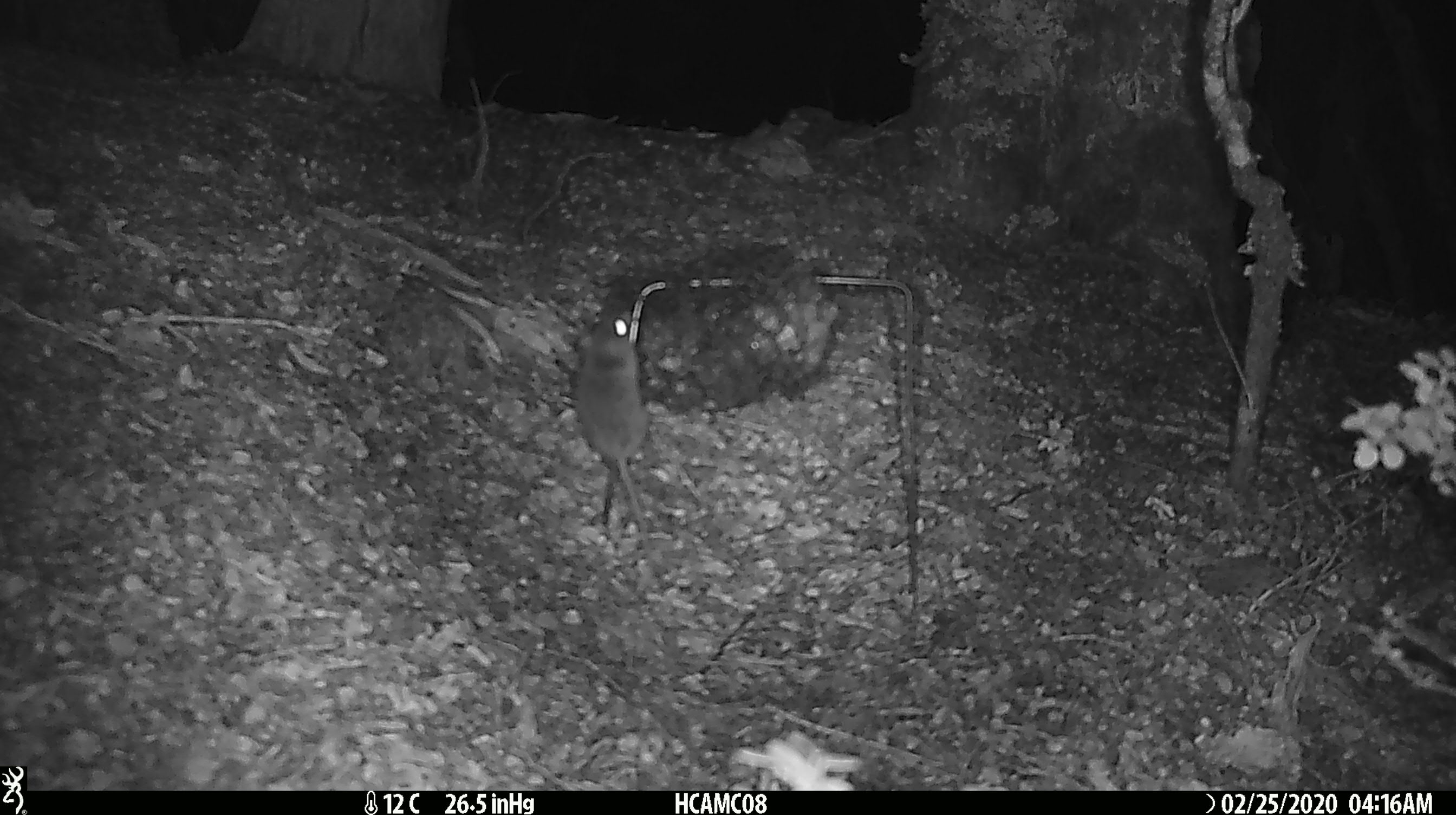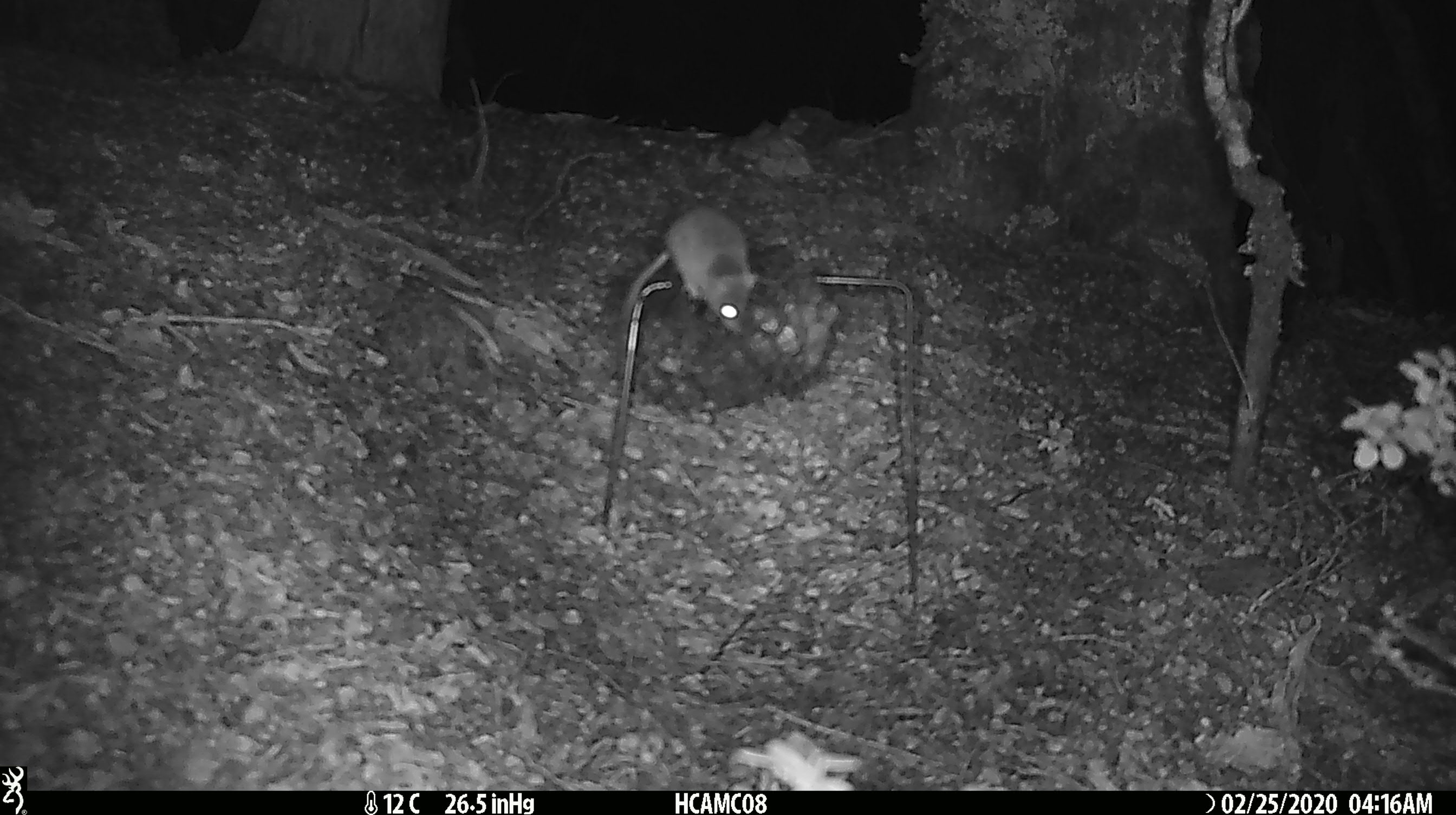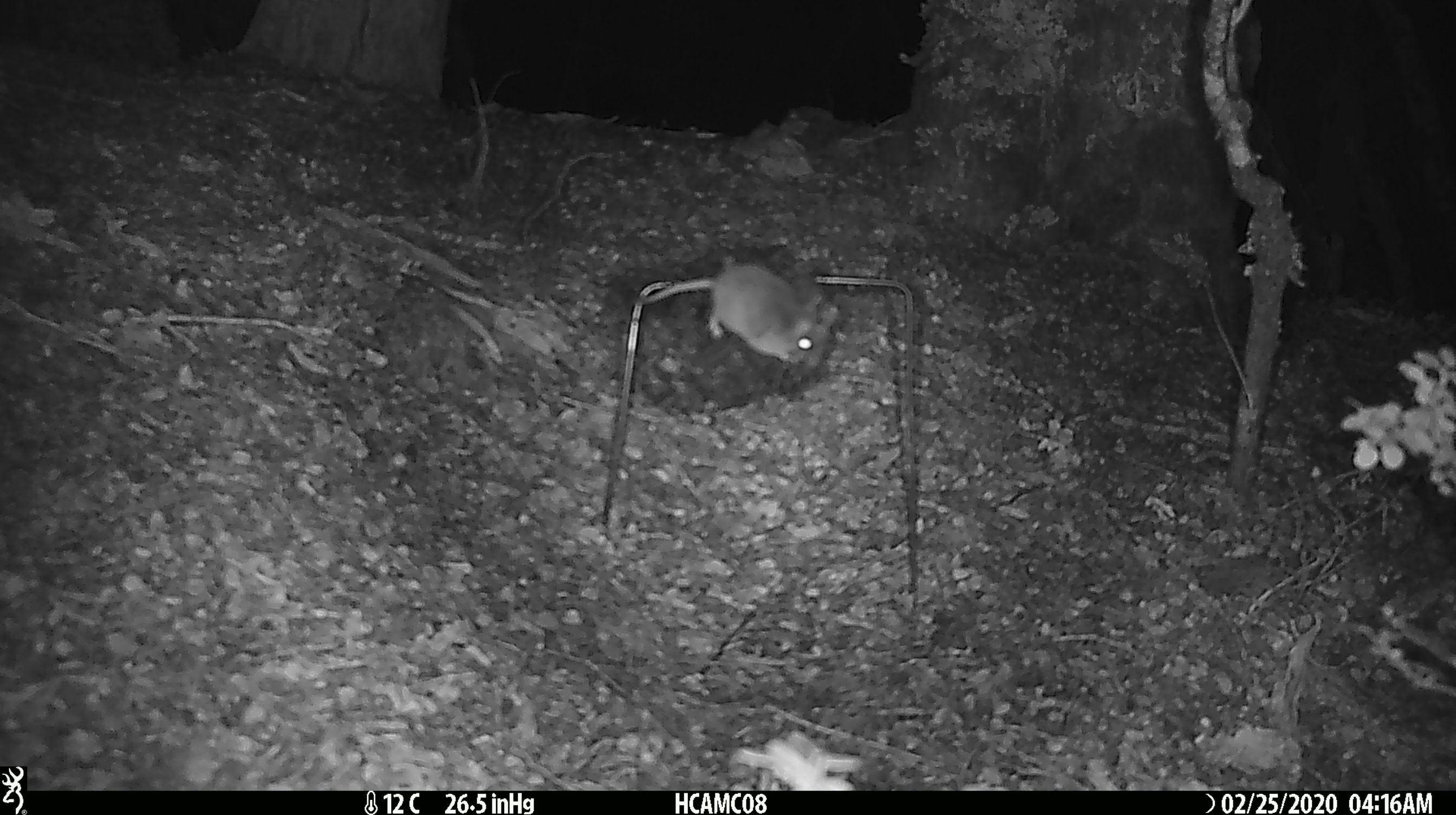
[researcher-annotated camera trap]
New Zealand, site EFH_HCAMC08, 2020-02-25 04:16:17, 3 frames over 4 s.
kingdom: Animalia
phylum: Chordata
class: Mammalia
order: Rodentia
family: Muridae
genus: Mus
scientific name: Mus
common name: mouse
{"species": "mouse (Mus)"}